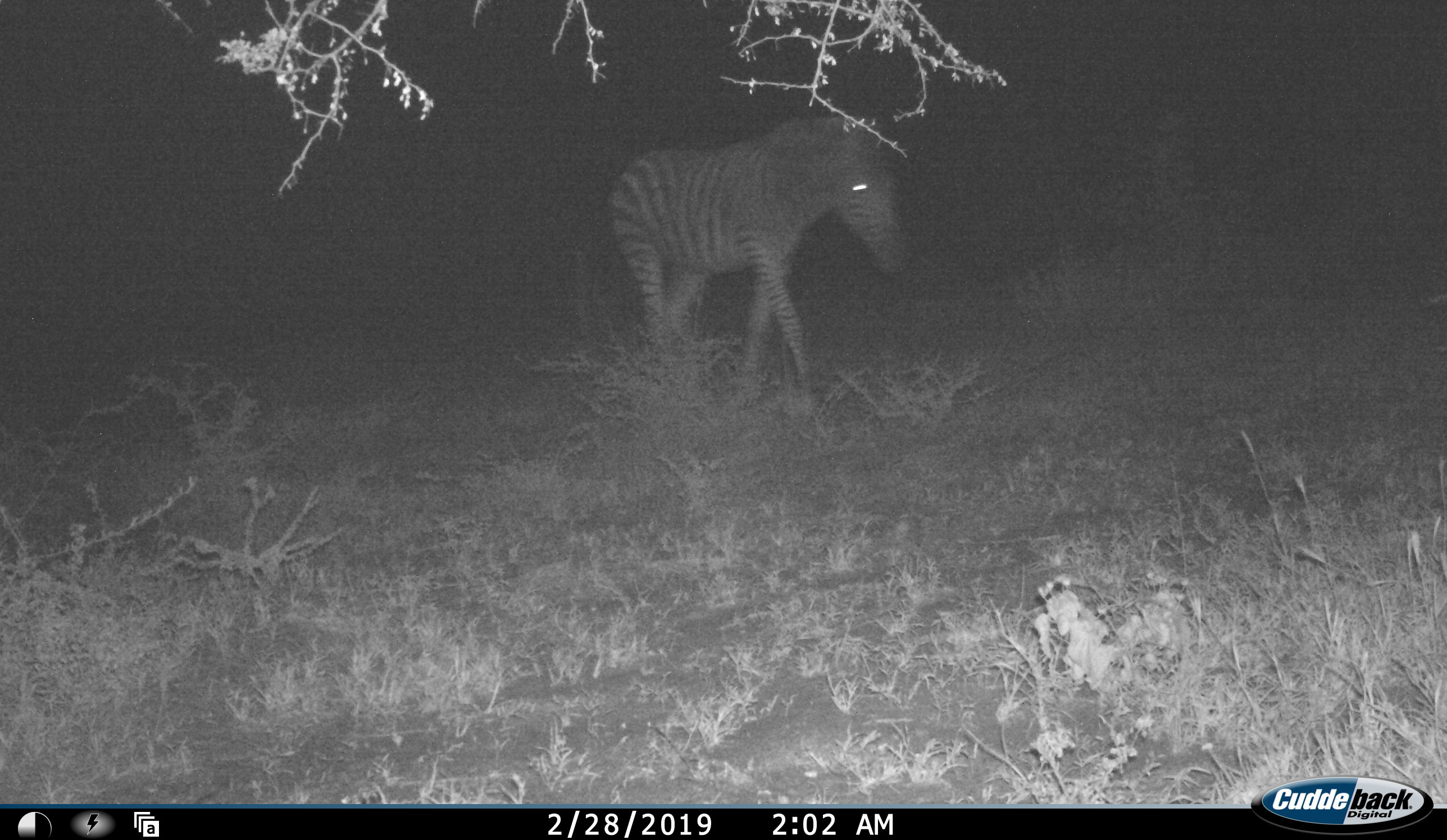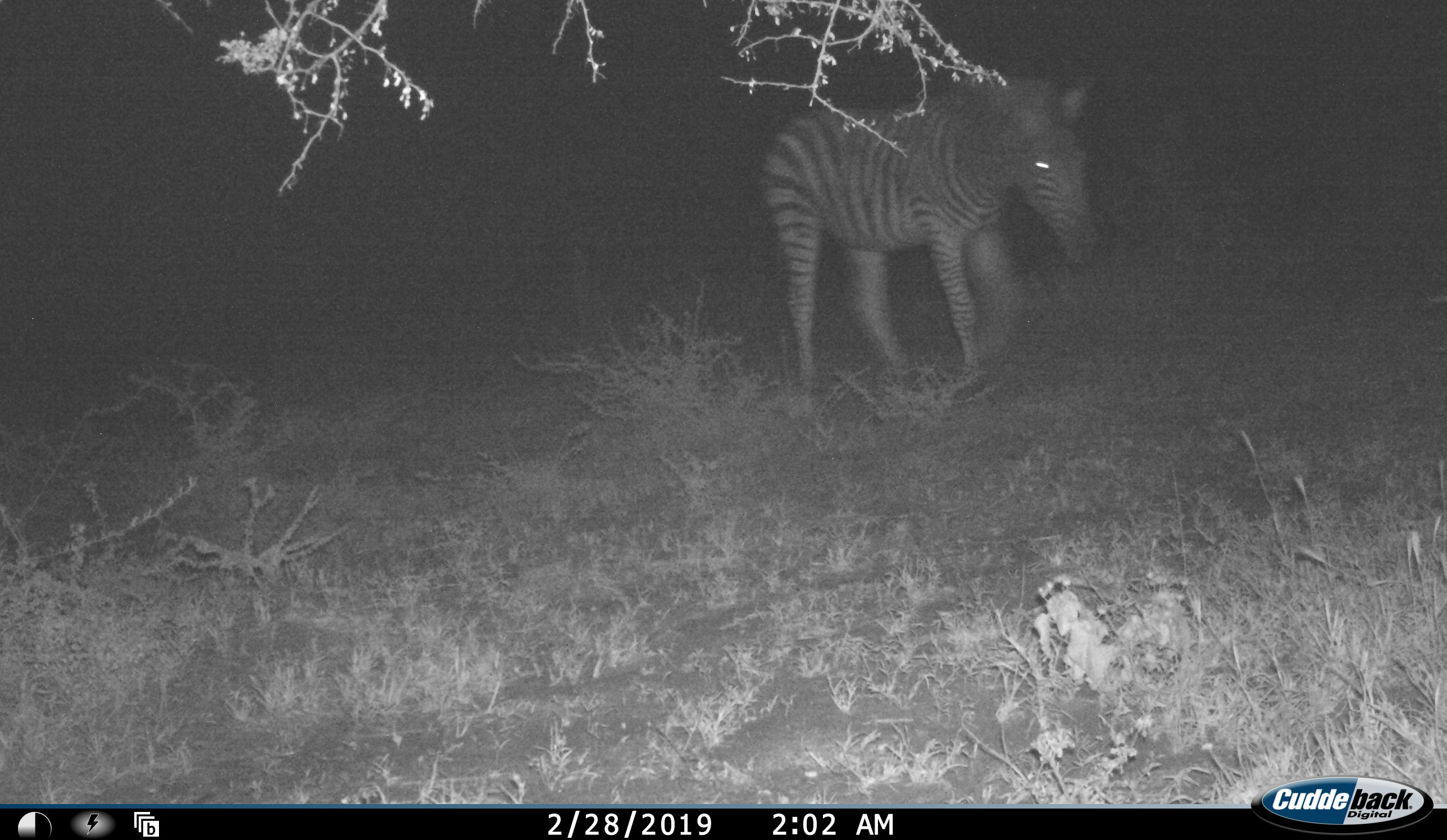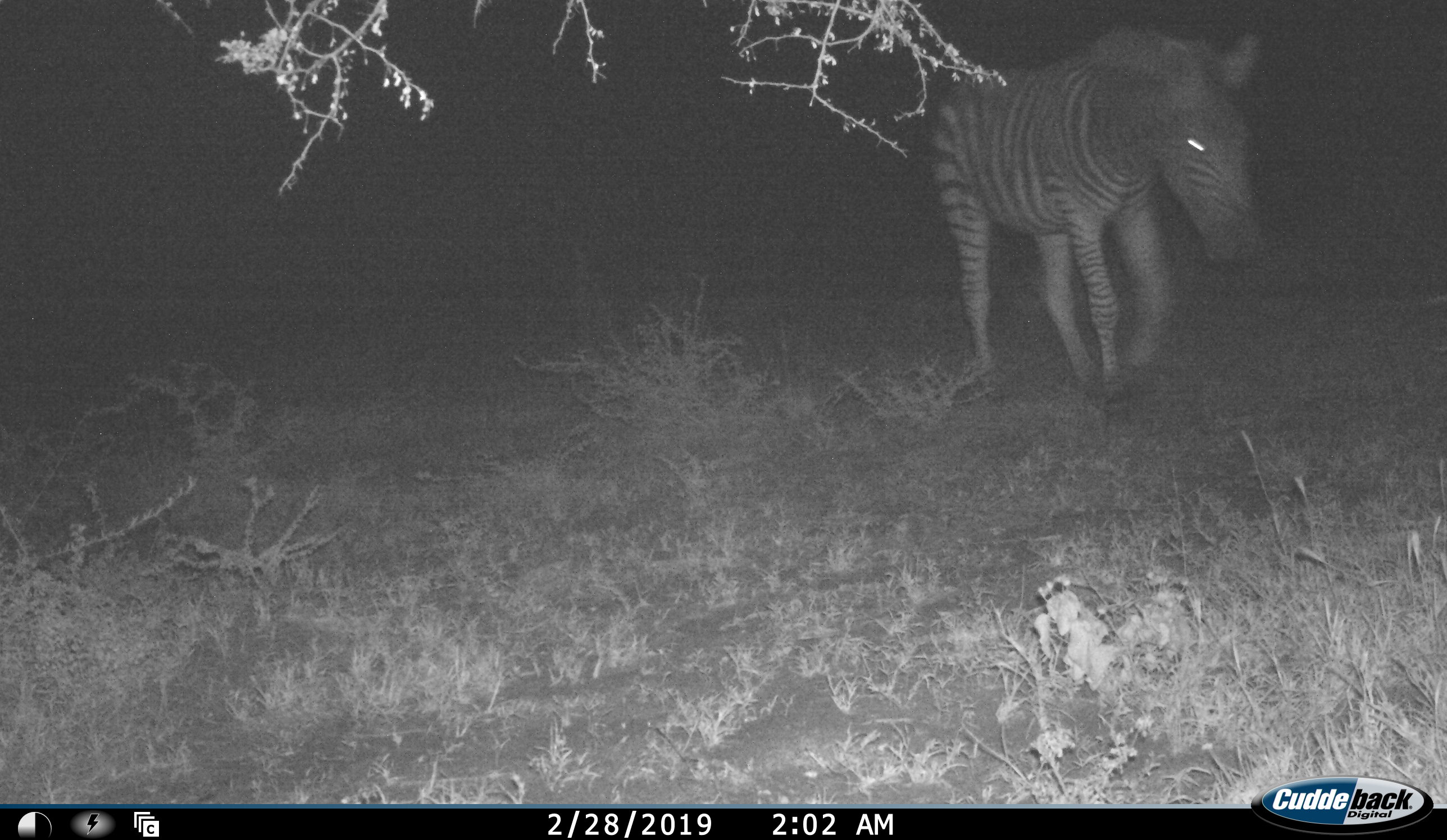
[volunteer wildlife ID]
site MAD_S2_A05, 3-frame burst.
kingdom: Animalia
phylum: Chordata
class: Mammalia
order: Perissodactyla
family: Equidae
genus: Equus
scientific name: Equus quagga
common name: plains zebra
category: zebraplains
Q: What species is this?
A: Zebraplains (plains zebra) (Equus quagga).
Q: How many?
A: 1.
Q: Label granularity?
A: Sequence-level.